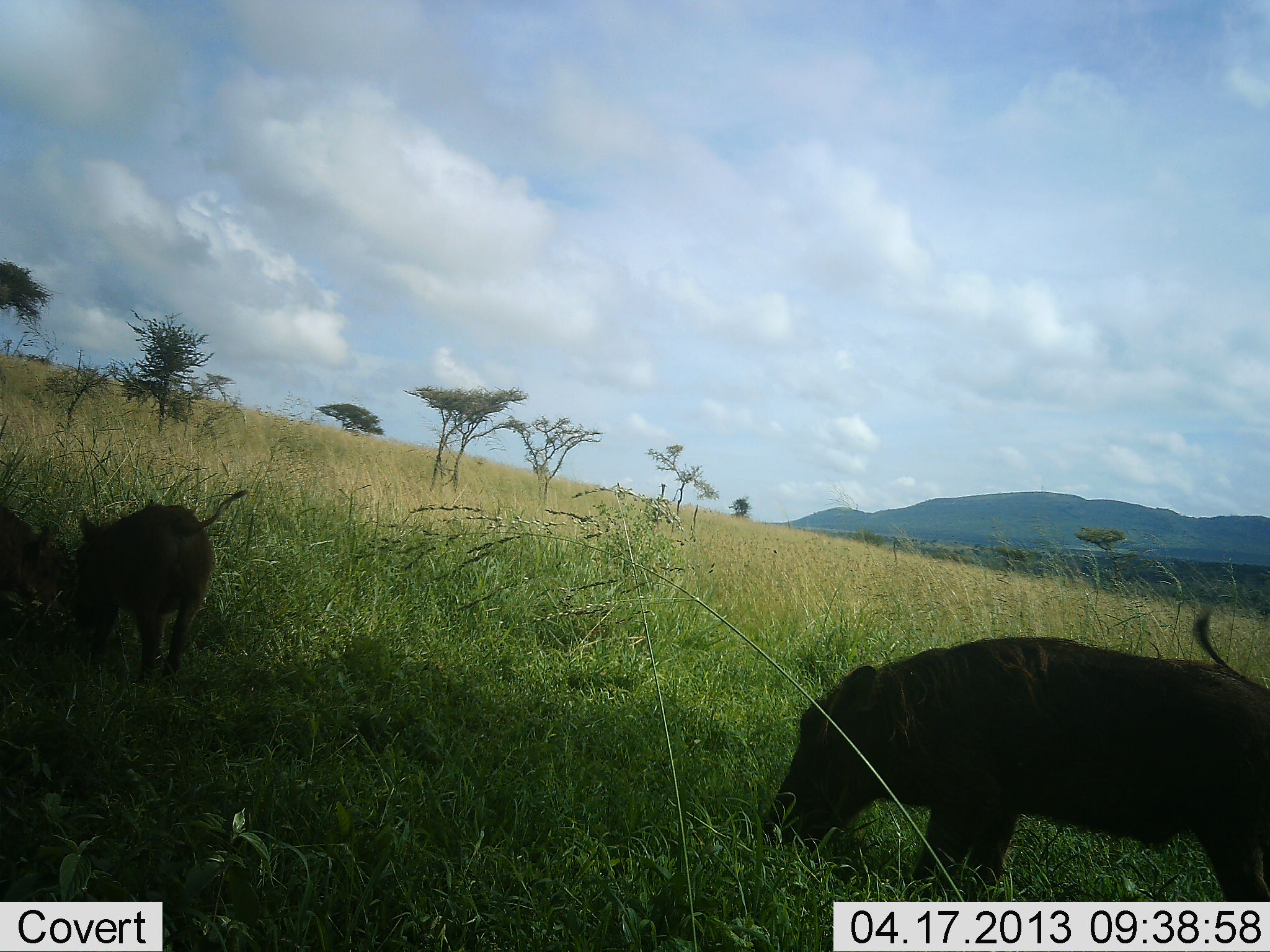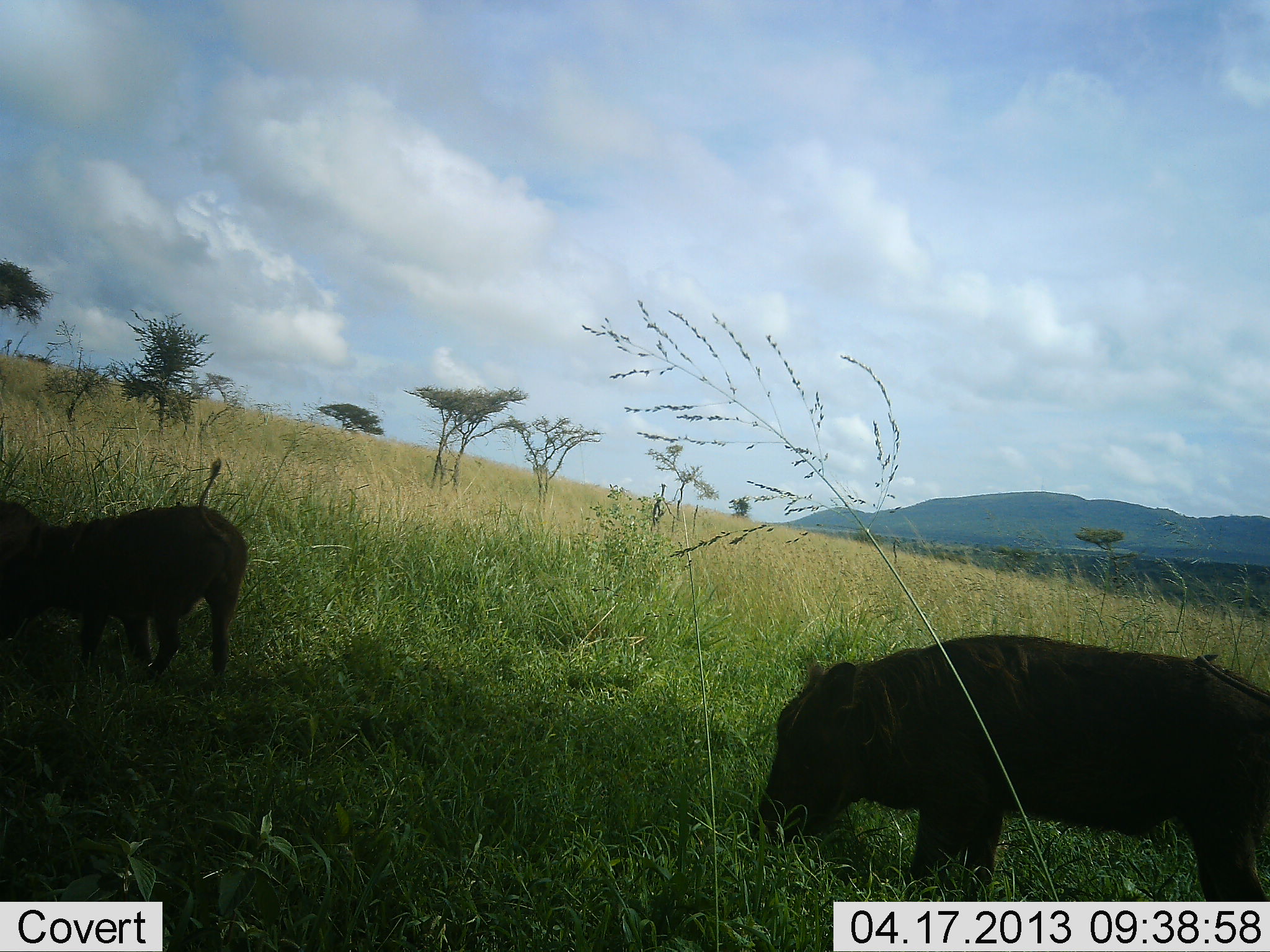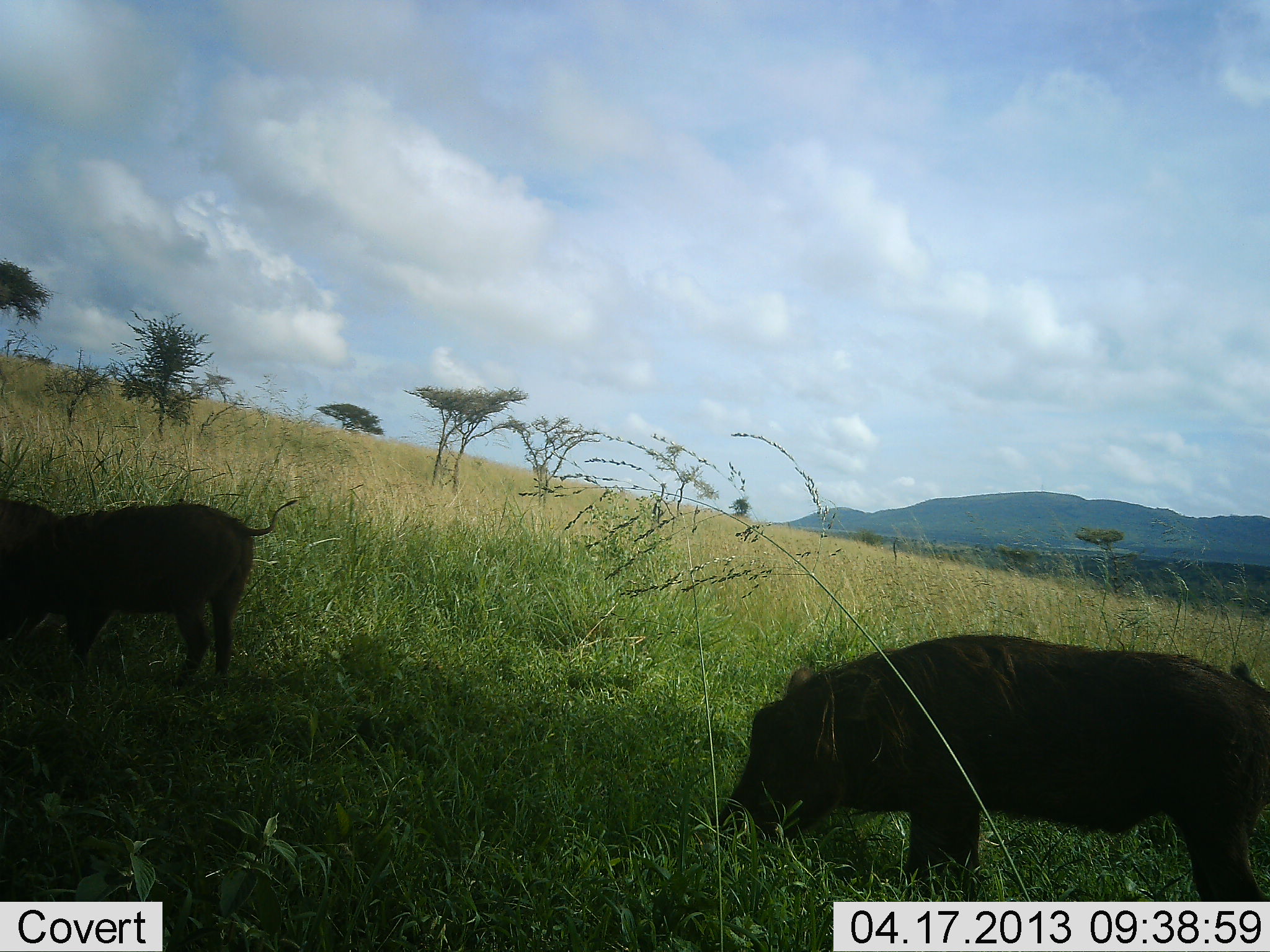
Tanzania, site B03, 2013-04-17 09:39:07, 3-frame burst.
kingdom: Animalia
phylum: Chordata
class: Mammalia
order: Artiodactyla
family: Suidae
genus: Phacochoerus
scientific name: Phacochoerus africanus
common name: warthog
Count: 3.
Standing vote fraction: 35%.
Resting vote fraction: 0%.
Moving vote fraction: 12%.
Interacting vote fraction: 6%.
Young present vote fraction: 12%.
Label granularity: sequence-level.